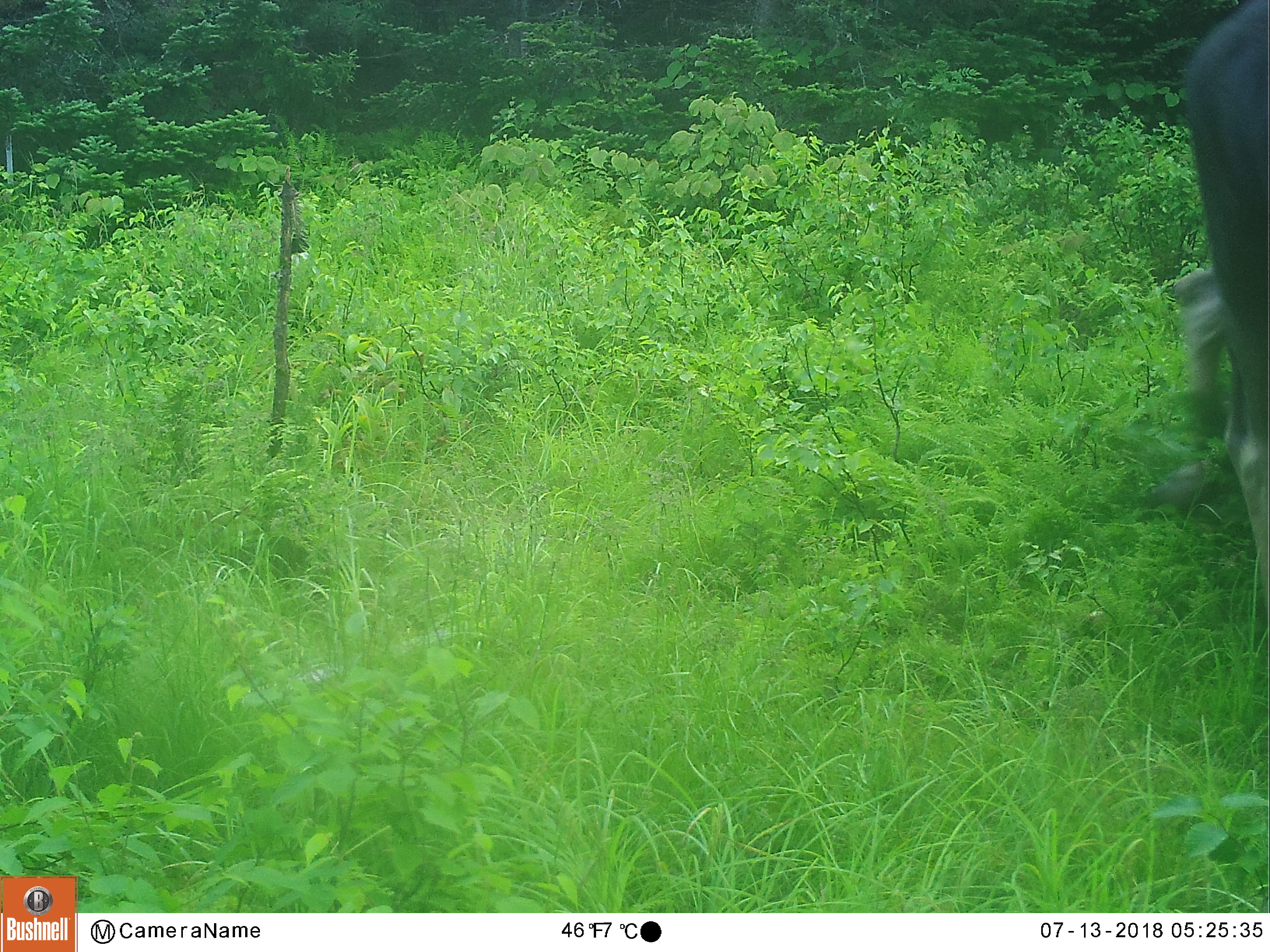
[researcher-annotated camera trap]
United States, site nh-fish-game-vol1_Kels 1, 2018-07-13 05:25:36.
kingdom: Animalia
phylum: Chordata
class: Mammalia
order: Artiodactyla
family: Cervidae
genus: Alces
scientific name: Alces alces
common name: moose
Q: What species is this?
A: Moose (Alces alces).